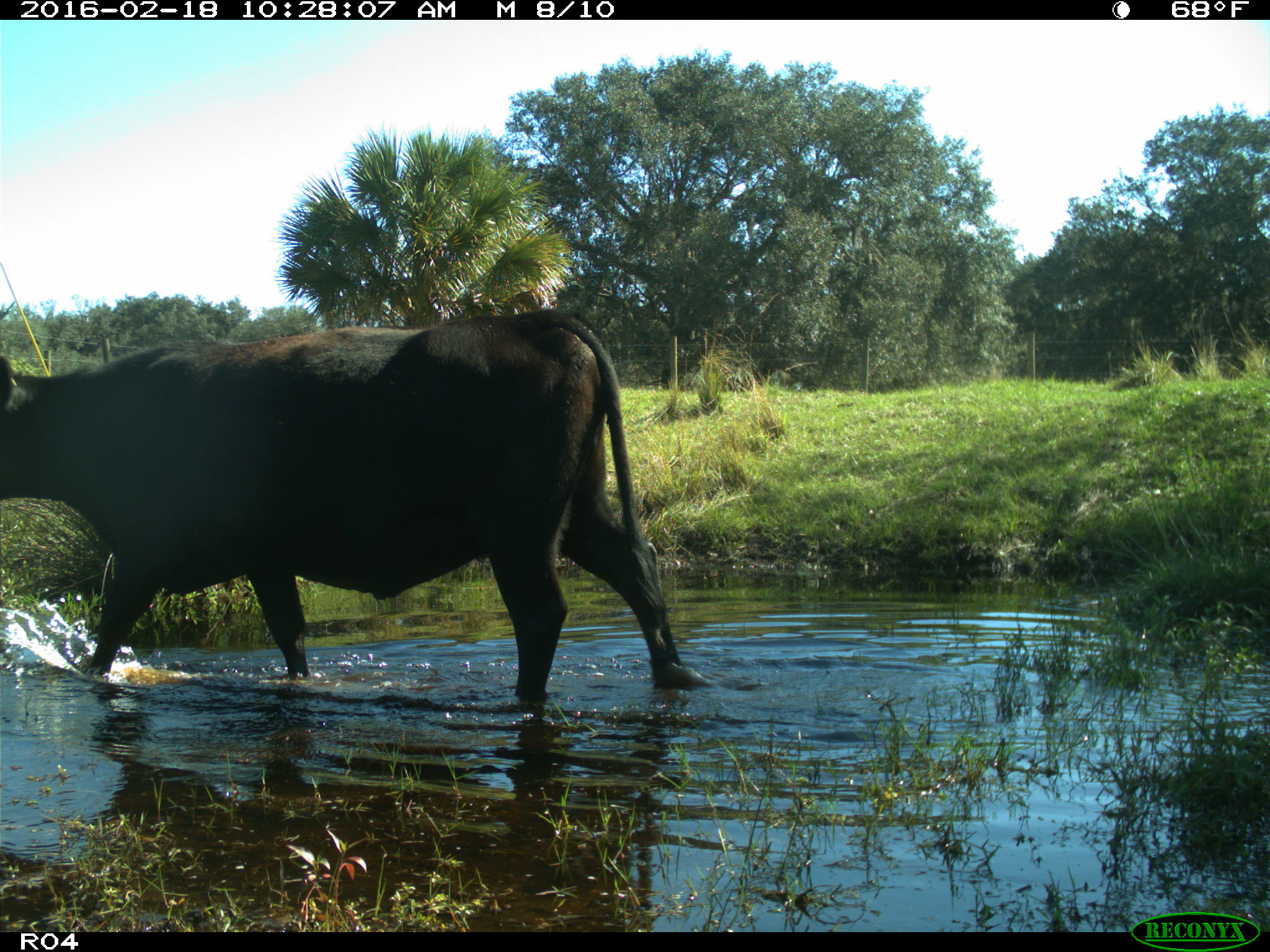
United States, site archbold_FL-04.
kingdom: Animalia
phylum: Chordata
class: Mammalia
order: Artiodactyla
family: Bovidae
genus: Bos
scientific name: Bos taurus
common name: domestic cow